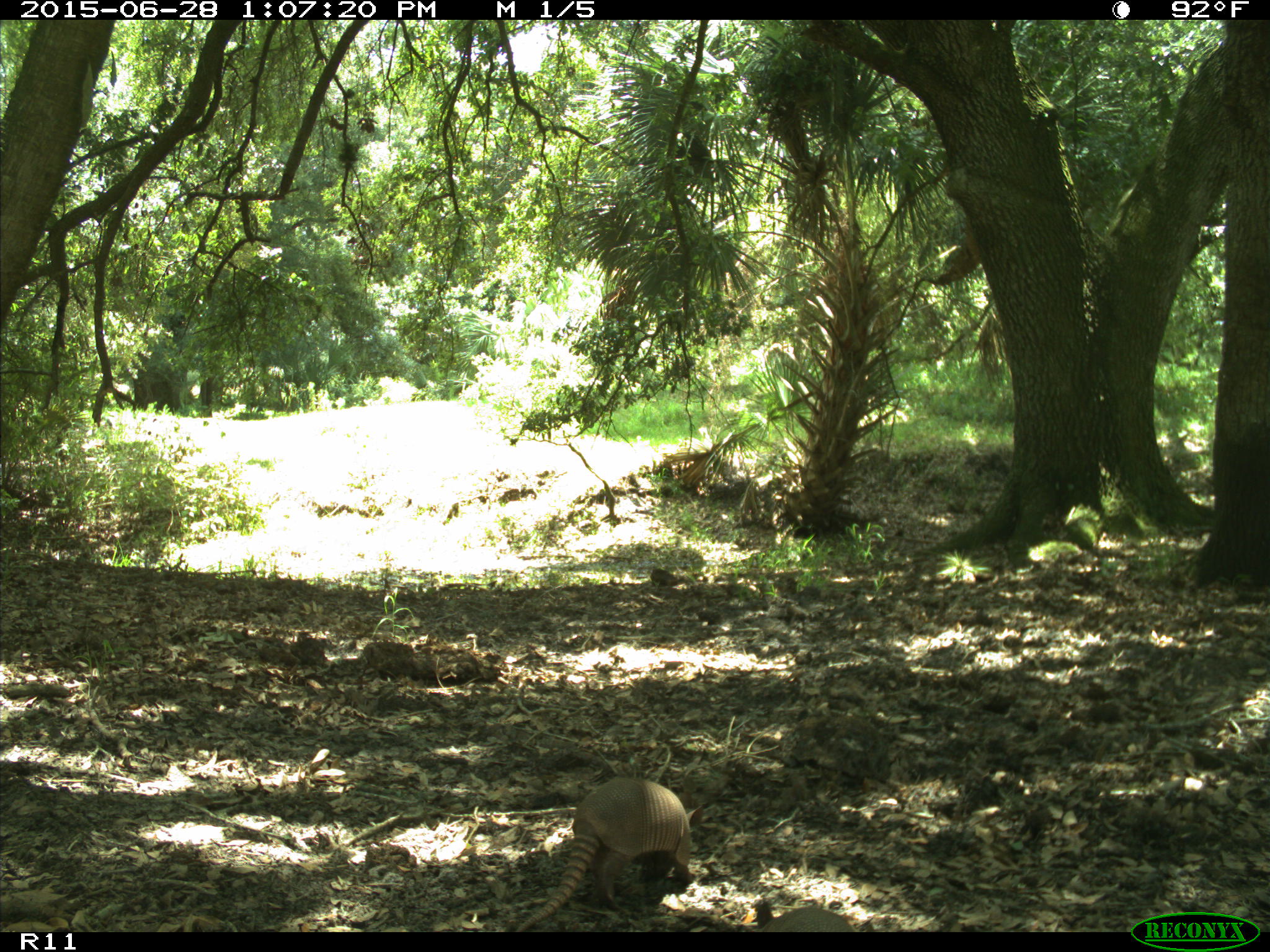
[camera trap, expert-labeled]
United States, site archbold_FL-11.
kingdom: Animalia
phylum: Chordata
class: Mammalia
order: Cingulata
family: Dasypodidae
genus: Dasypus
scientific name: Dasypus novemcinctus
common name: nine-banded armadillo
Dasypus novemcinctus (nine-banded armadillo).